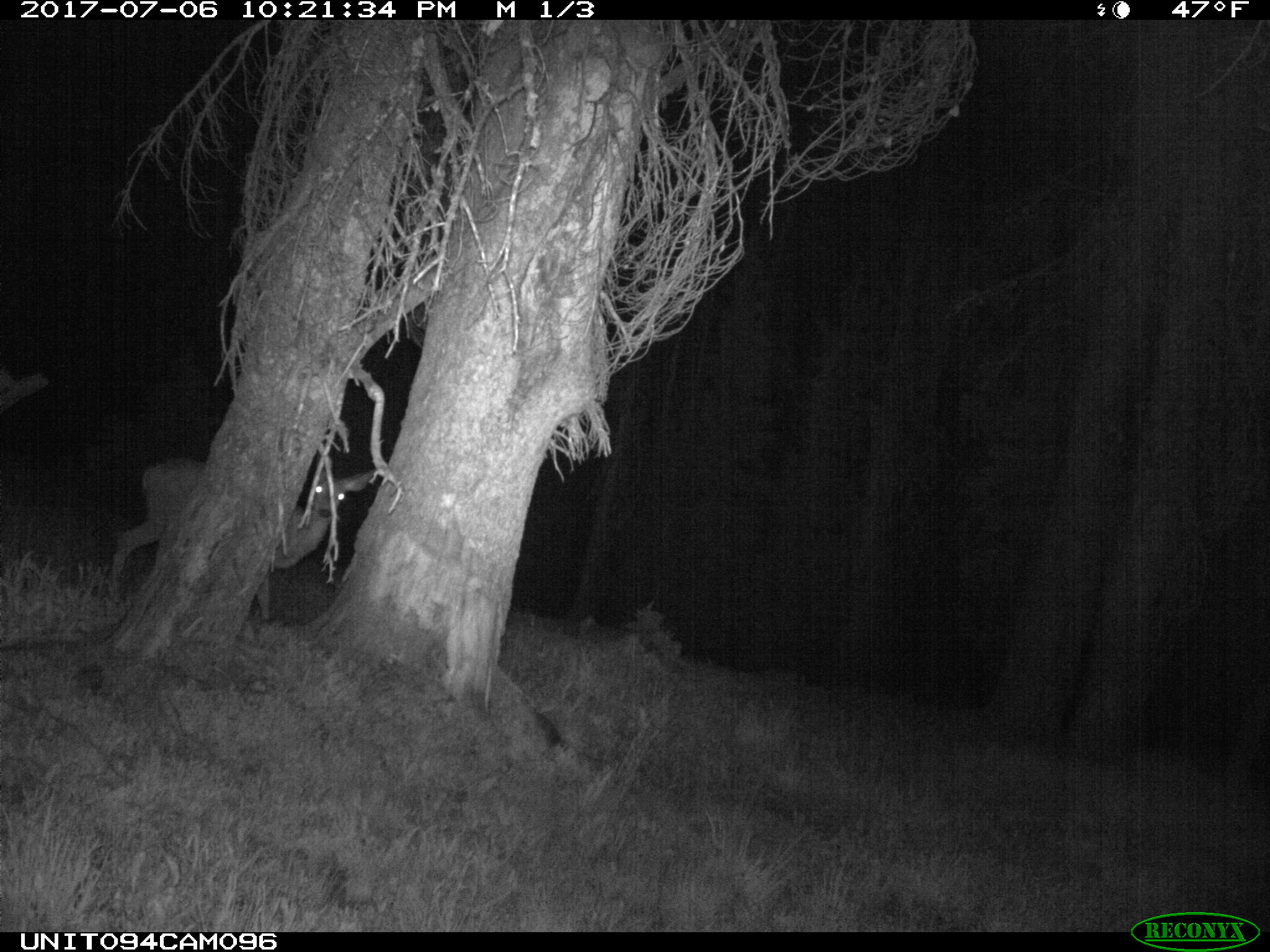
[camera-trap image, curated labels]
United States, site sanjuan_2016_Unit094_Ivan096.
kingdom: Animalia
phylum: Chordata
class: Mammalia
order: Artiodactyla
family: Cervidae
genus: Odocoileus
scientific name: Odocoileus hemionus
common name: mule deer